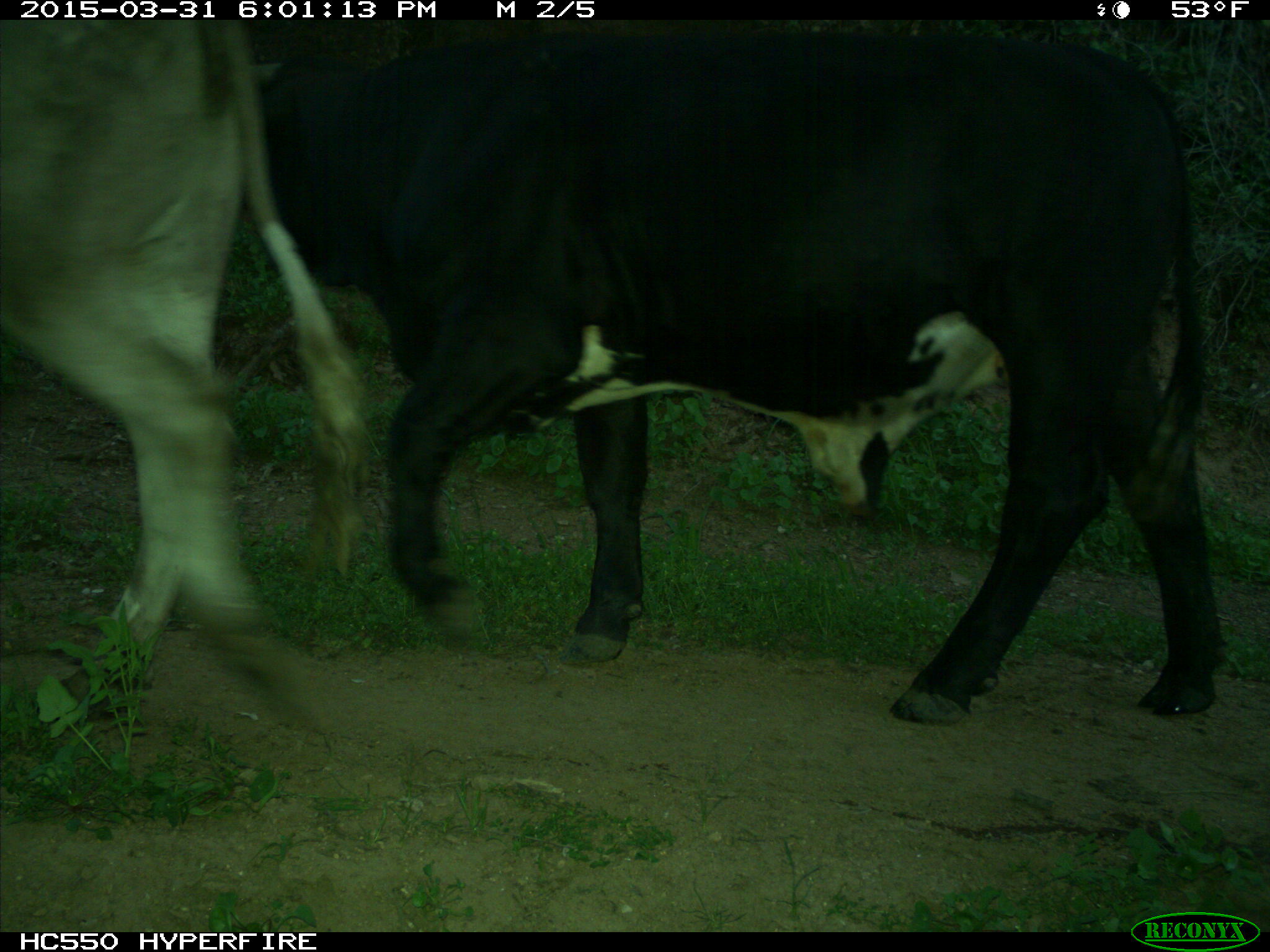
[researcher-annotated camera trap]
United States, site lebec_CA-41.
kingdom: Animalia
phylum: Chordata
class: Mammalia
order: Artiodactyla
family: Bovidae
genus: Bos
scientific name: Bos taurus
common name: domestic cow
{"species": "Bos taurus (domestic cow)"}